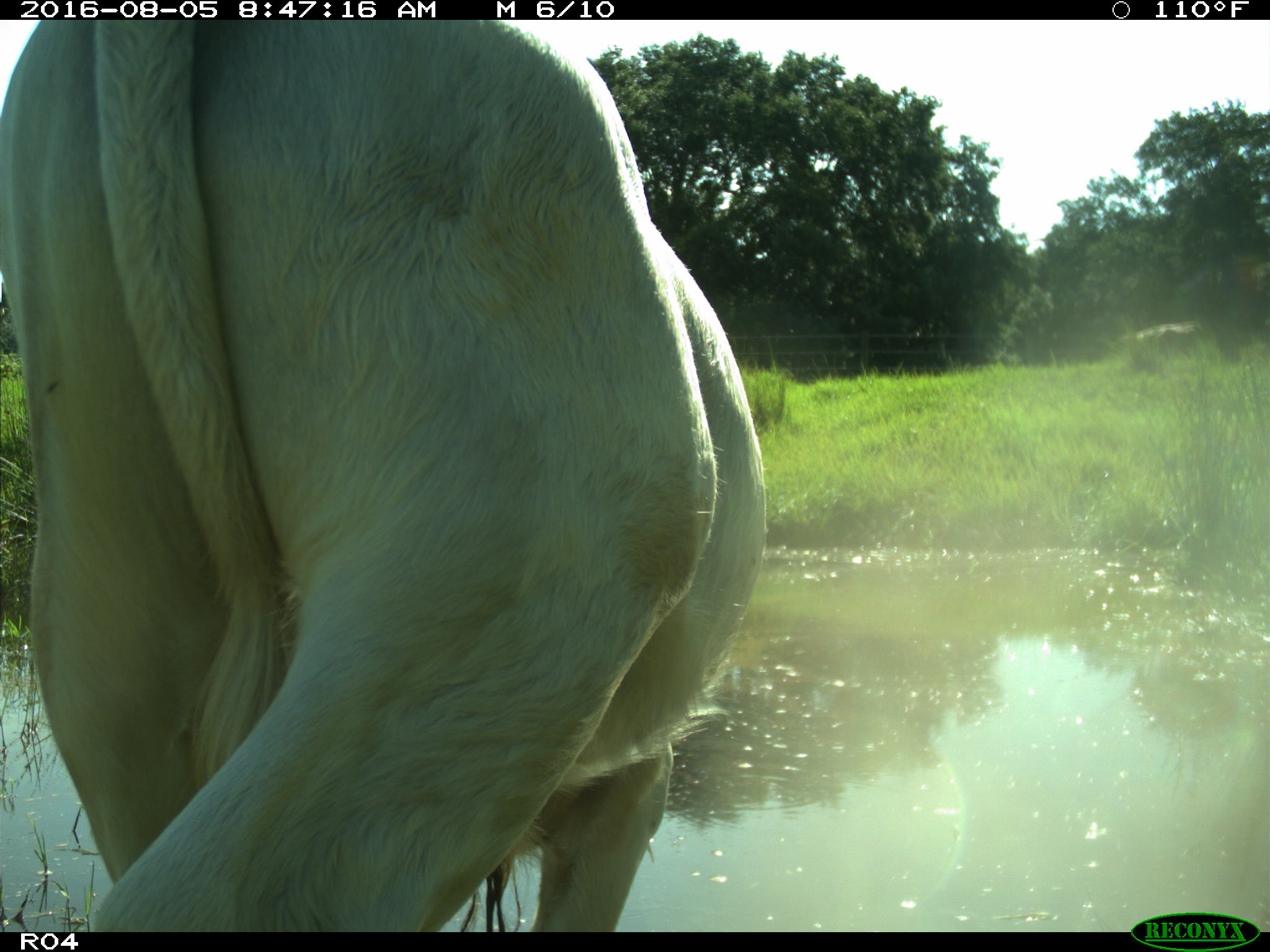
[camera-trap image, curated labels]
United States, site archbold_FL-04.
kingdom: Animalia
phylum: Chordata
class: Mammalia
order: Artiodactyla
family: Bovidae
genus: Bos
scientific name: Bos taurus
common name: domestic cow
Bos taurus (domestic cow).